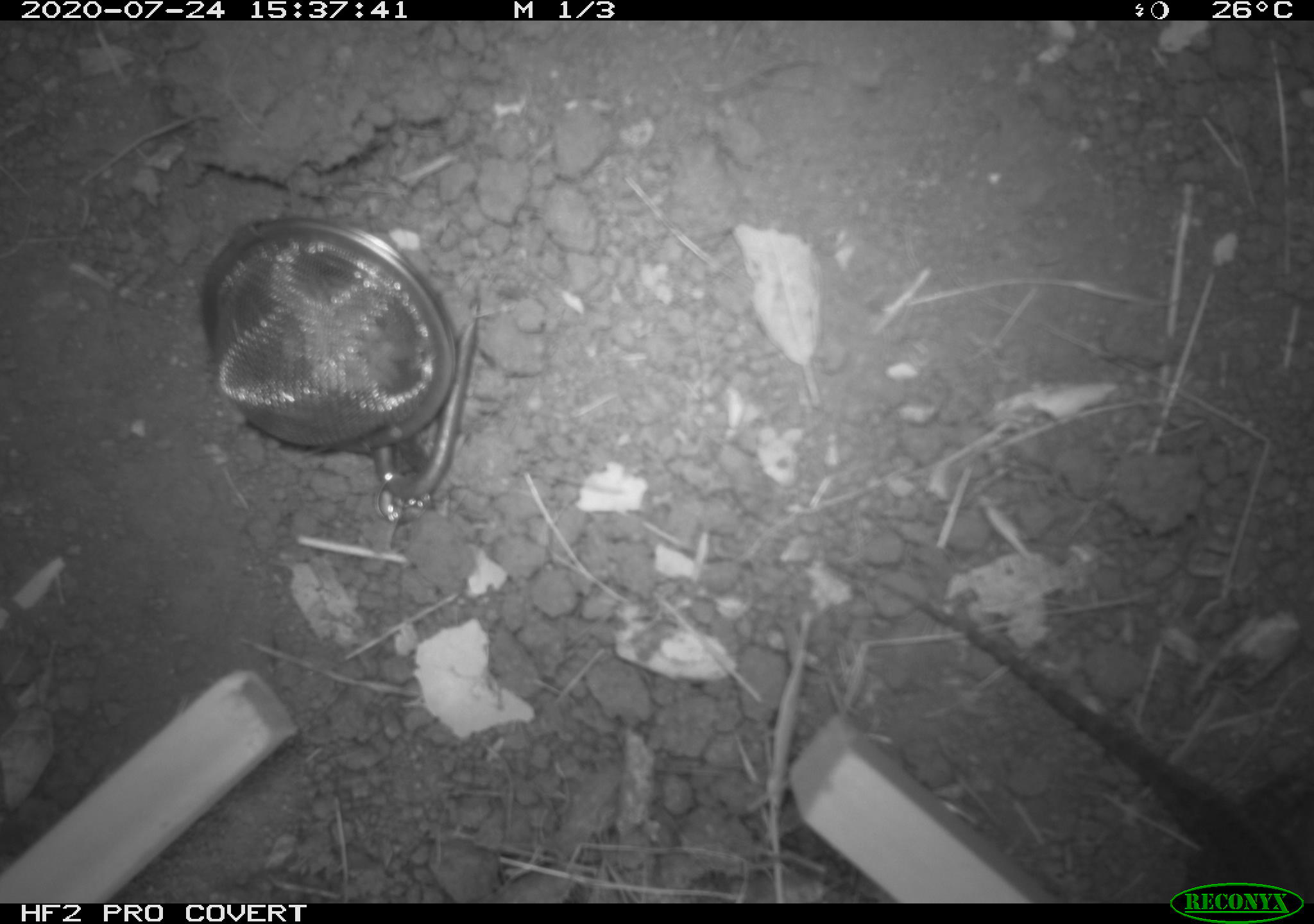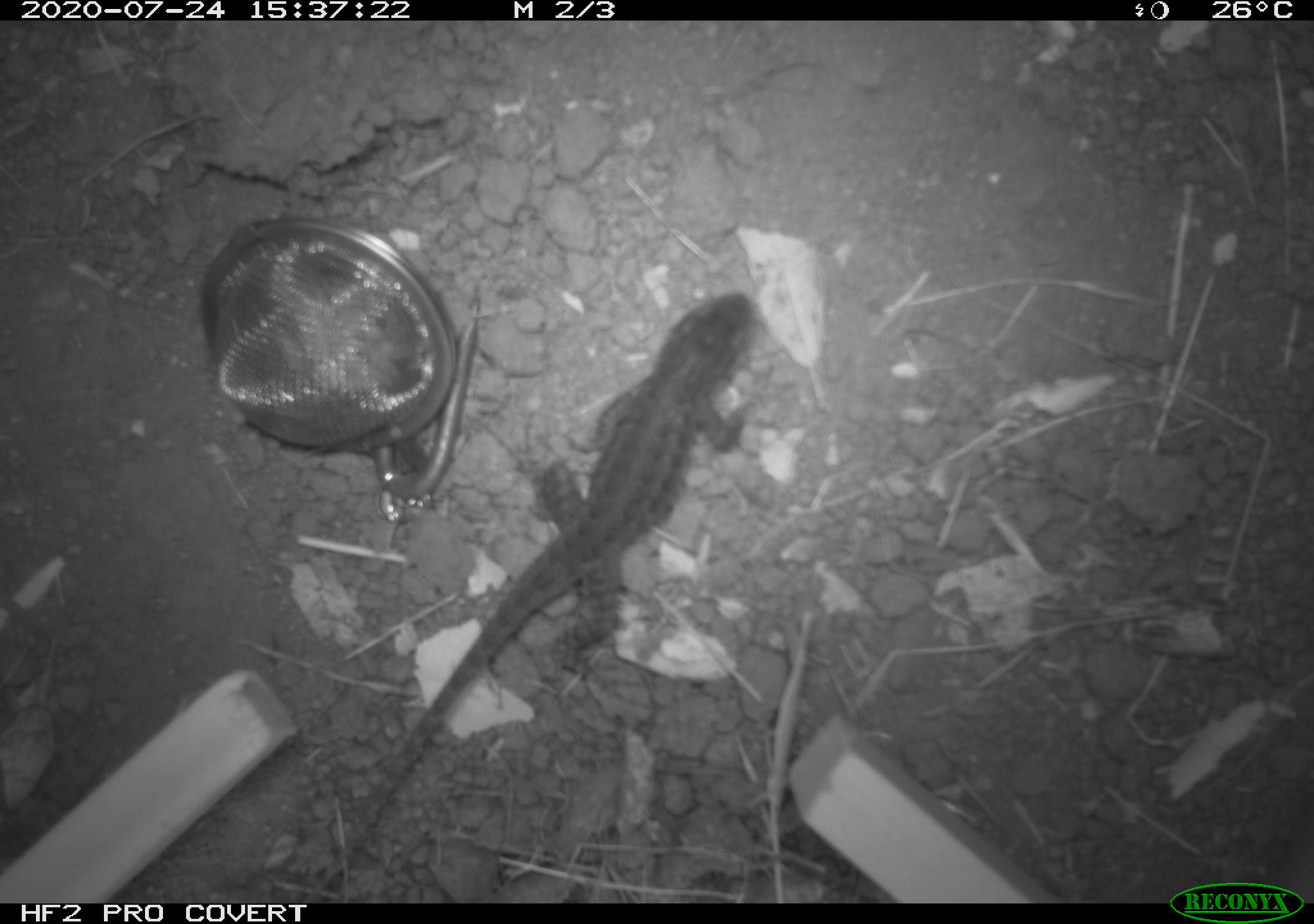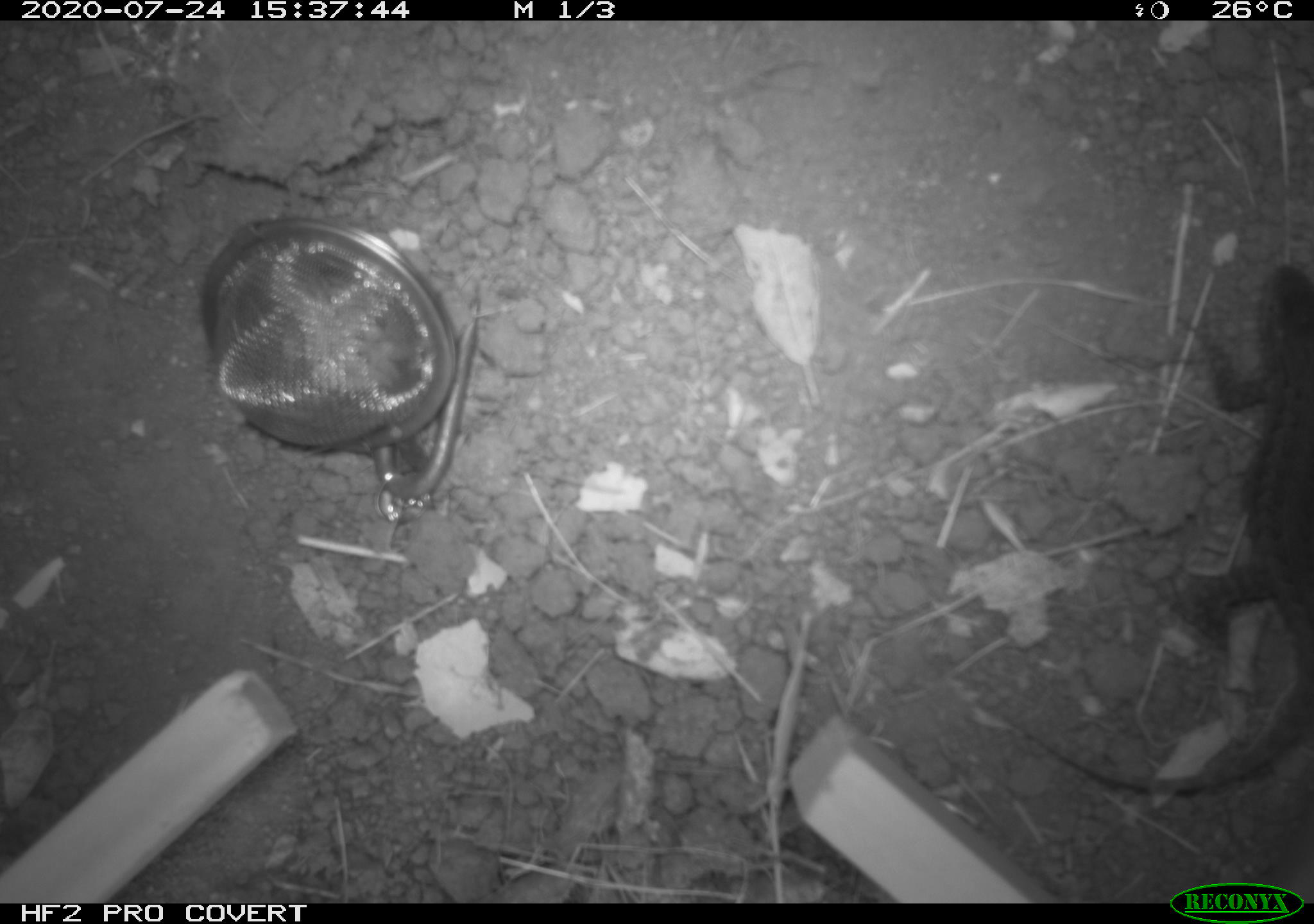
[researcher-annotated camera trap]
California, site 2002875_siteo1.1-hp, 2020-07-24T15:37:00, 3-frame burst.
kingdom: Animalia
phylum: Chordata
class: Reptilia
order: Squamata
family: Phrynosomatidae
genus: Sceloporus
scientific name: Sceloporus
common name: spiny lizards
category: sceloporus species